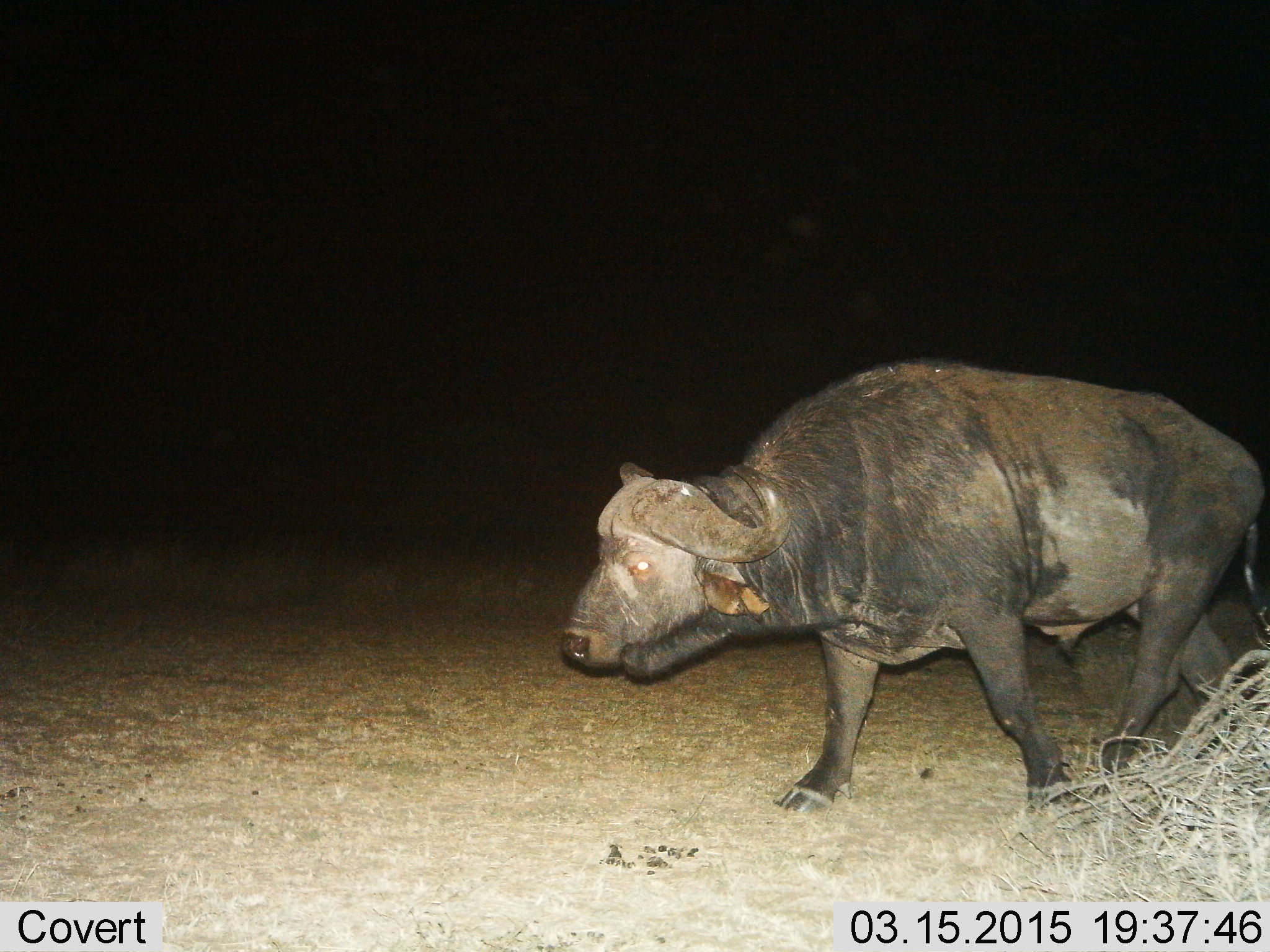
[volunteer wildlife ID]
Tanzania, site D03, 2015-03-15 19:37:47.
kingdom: Animalia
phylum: Chordata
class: Mammalia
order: Artiodactyla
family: Bovidae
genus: Syncerus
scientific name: Syncerus caffer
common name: cape buffalo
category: buffalo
Buffalo (cape buffalo) (Syncerus caffer), count 1. Behavior (volunteer vote fractions): standing 30%, resting 0%, moving 70%, interacting 0%. Young present (vote fraction): 0%. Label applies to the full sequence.